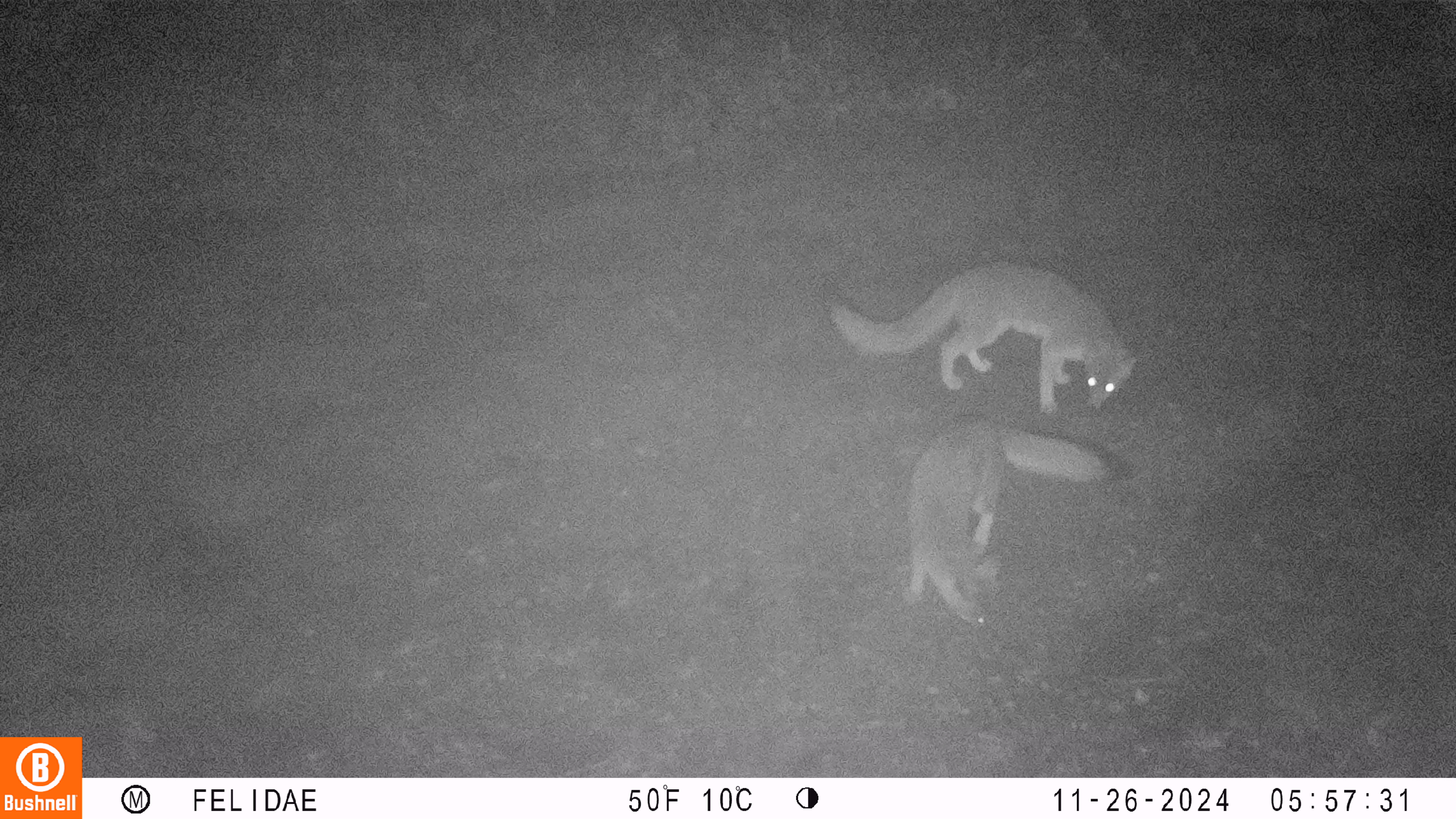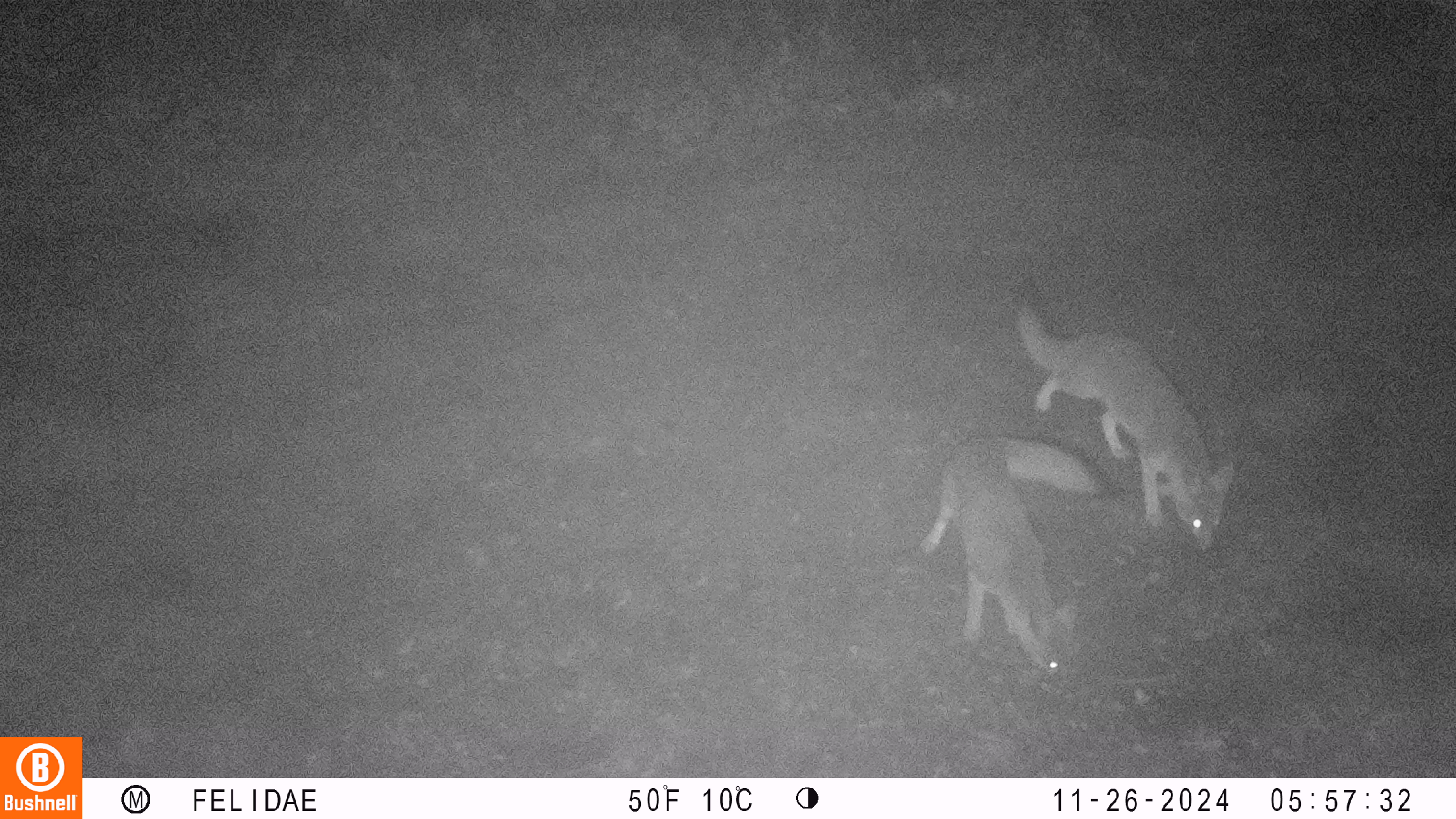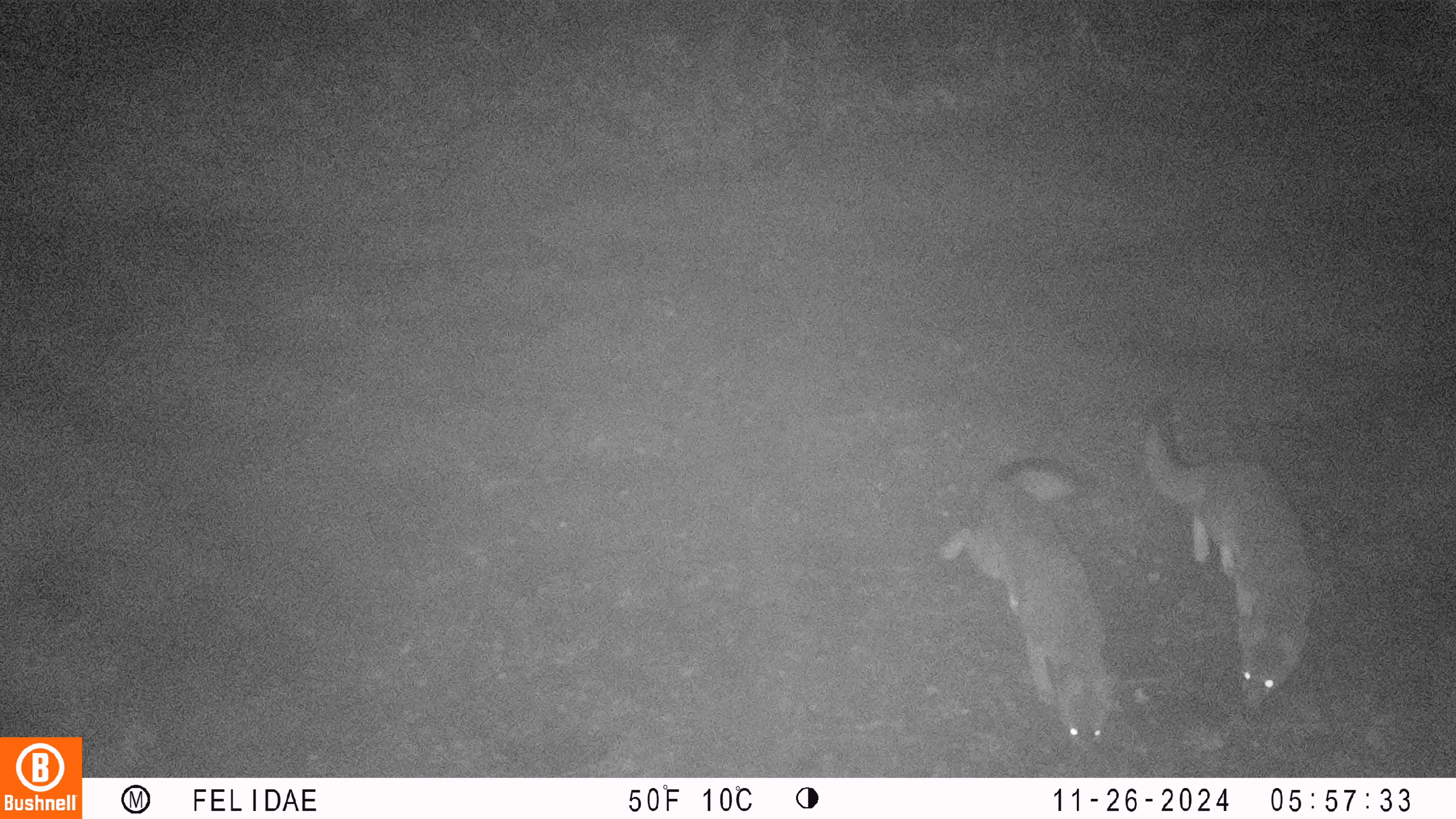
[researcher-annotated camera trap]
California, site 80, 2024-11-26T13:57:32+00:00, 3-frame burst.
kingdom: Animalia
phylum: Chordata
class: Mammalia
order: Carnivora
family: Canidae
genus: Urocyon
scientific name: Urocyon cinereoargenteus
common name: gray fox